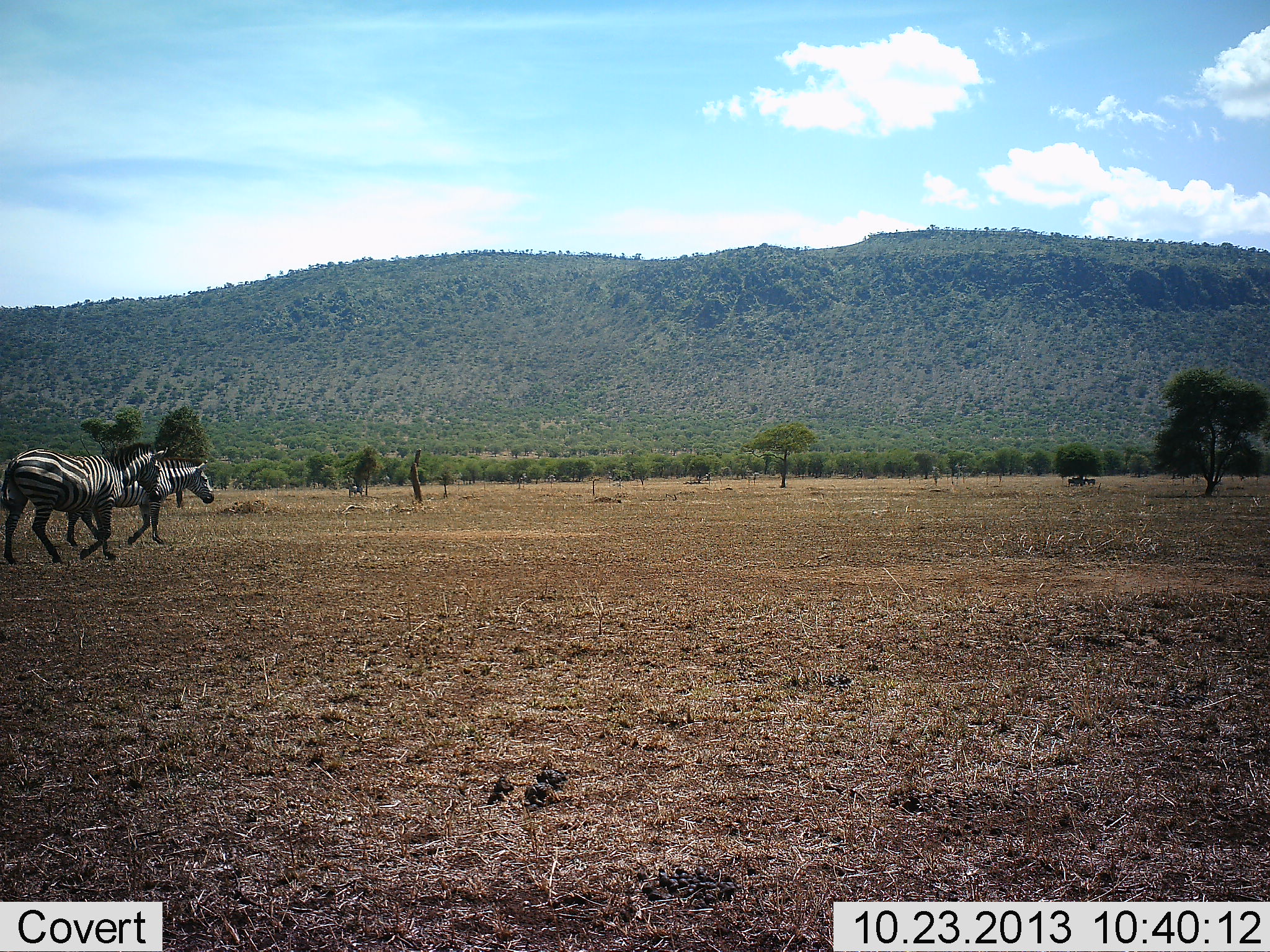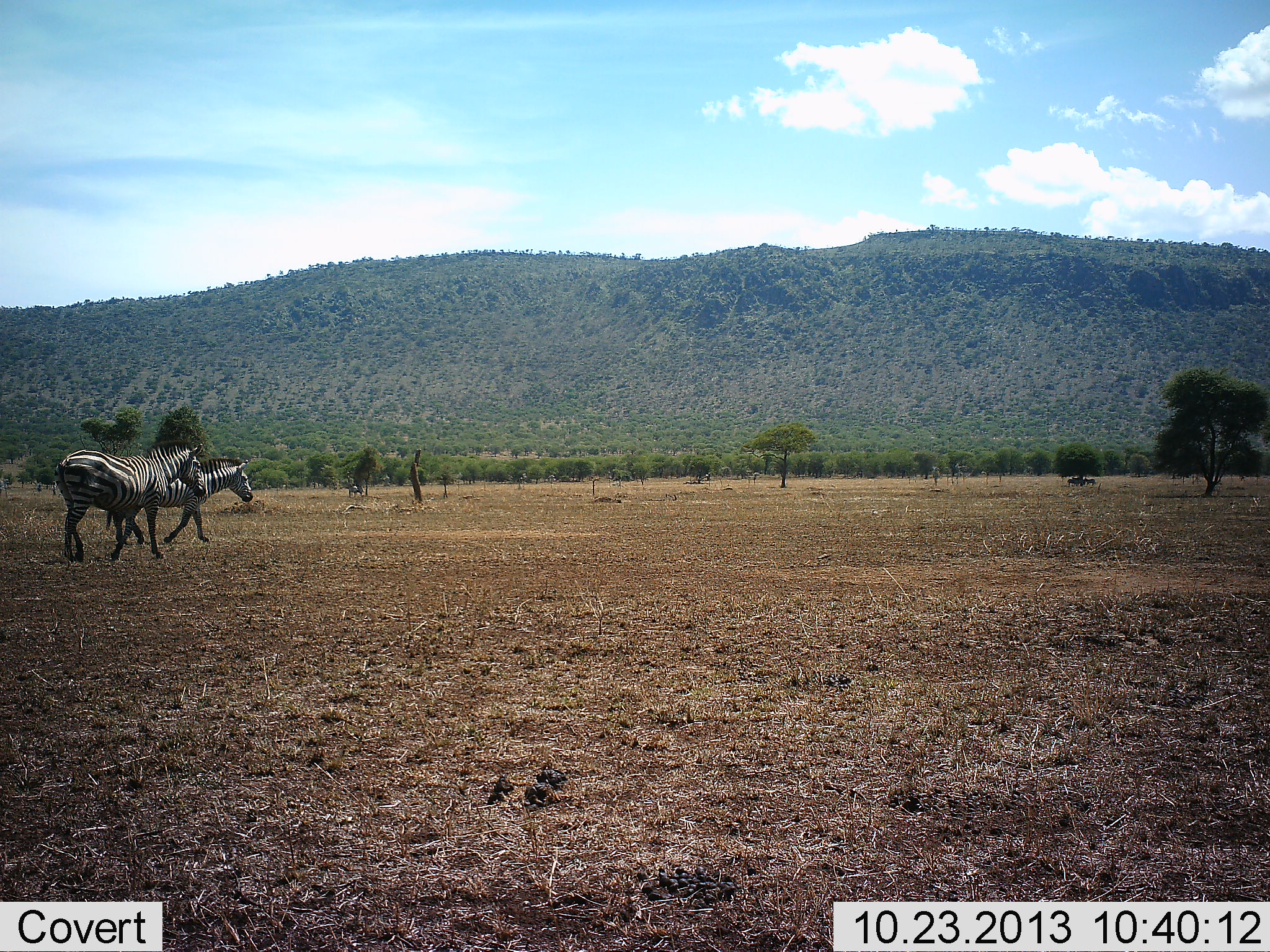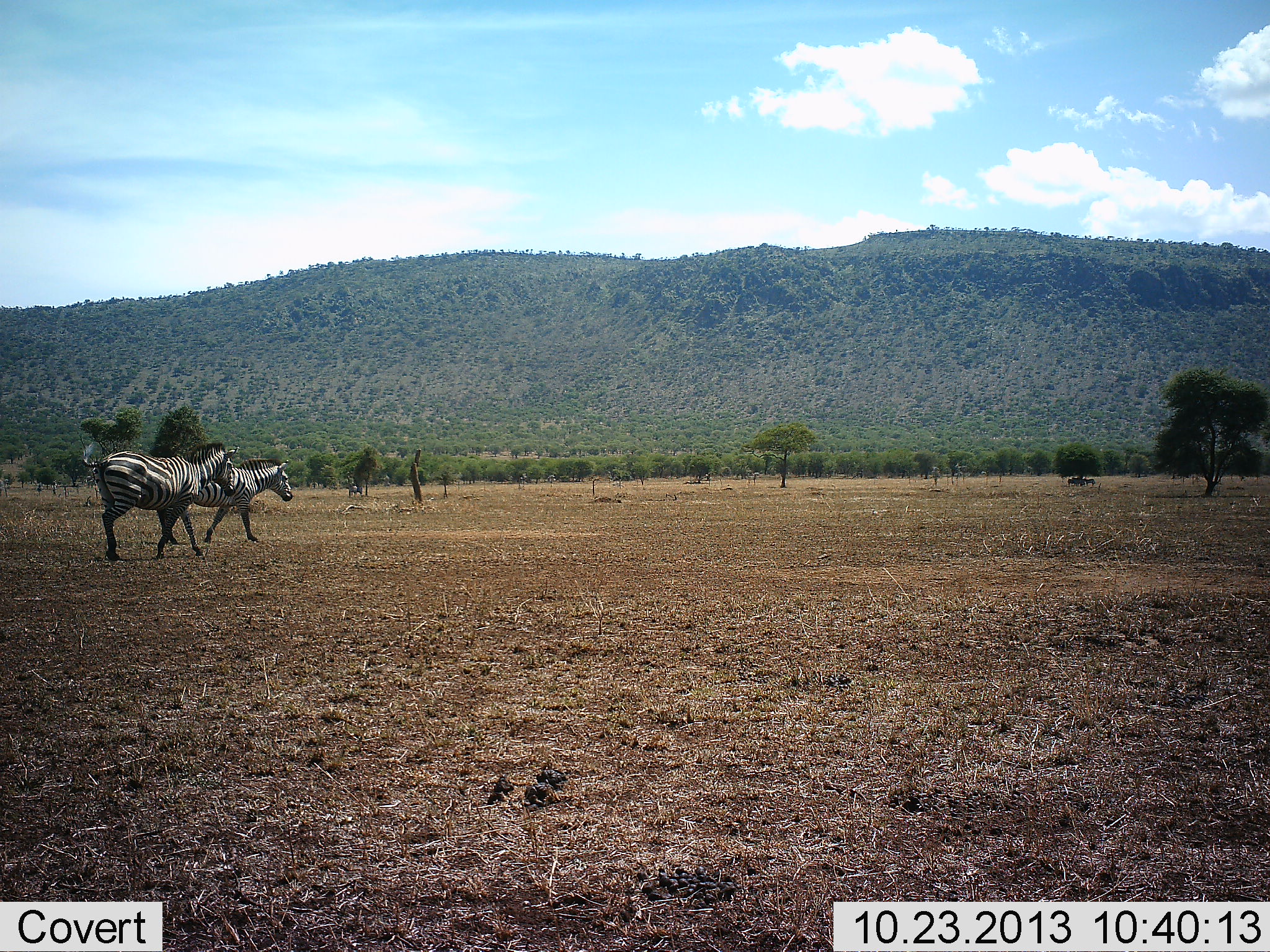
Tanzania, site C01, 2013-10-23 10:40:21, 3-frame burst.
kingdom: Animalia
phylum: Chordata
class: Mammalia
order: Perissodactyla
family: Equidae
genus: Equus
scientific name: Equus quagga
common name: plains zebra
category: zebra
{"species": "zebra (plains zebra) (Equus quagga)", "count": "2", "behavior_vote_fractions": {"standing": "20%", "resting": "0%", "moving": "100%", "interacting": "0%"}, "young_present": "0%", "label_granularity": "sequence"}